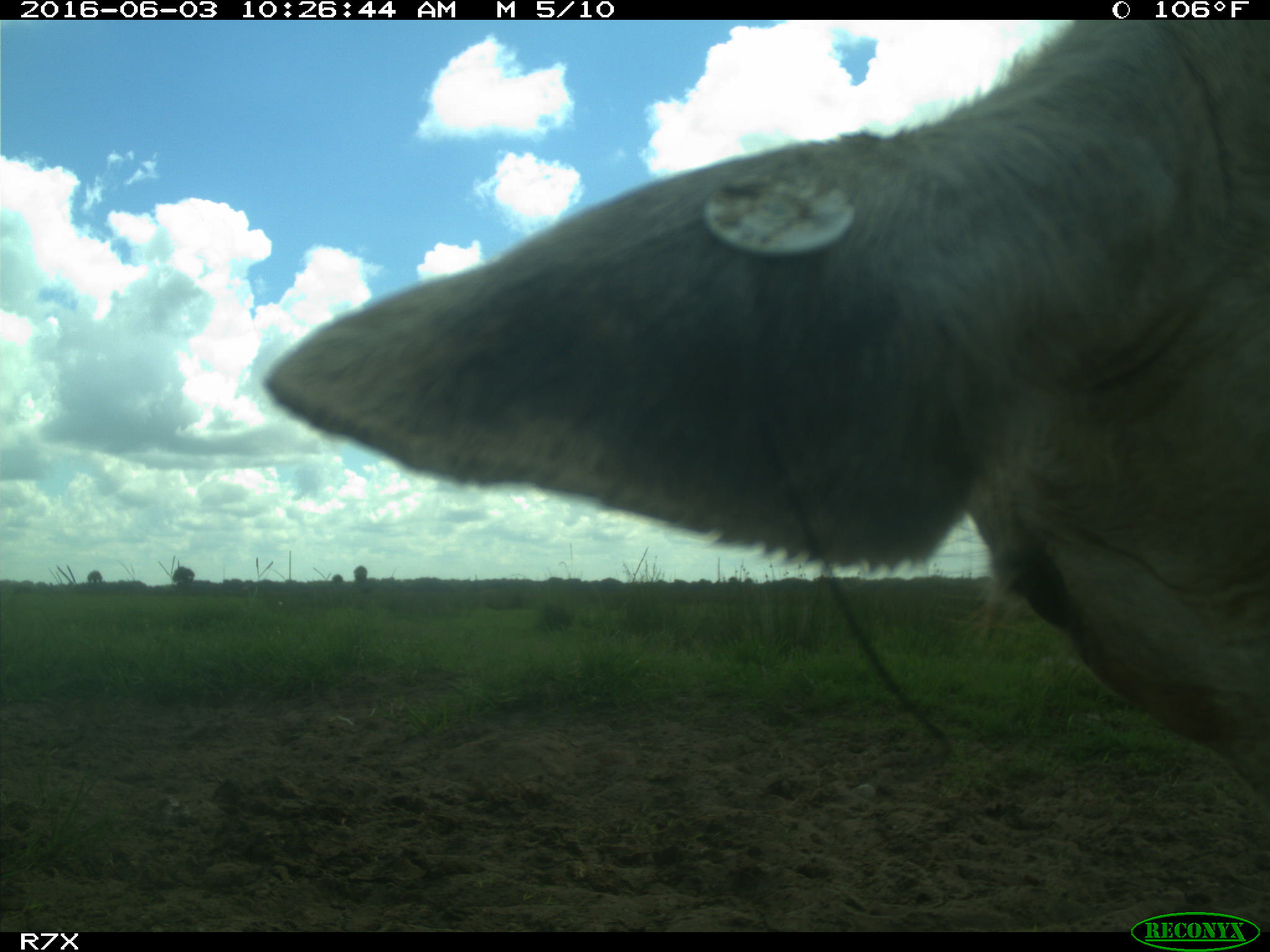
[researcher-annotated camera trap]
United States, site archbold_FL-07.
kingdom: Animalia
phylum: Chordata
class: Mammalia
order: Artiodactyla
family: Bovidae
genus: Bos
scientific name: Bos taurus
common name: domestic cow